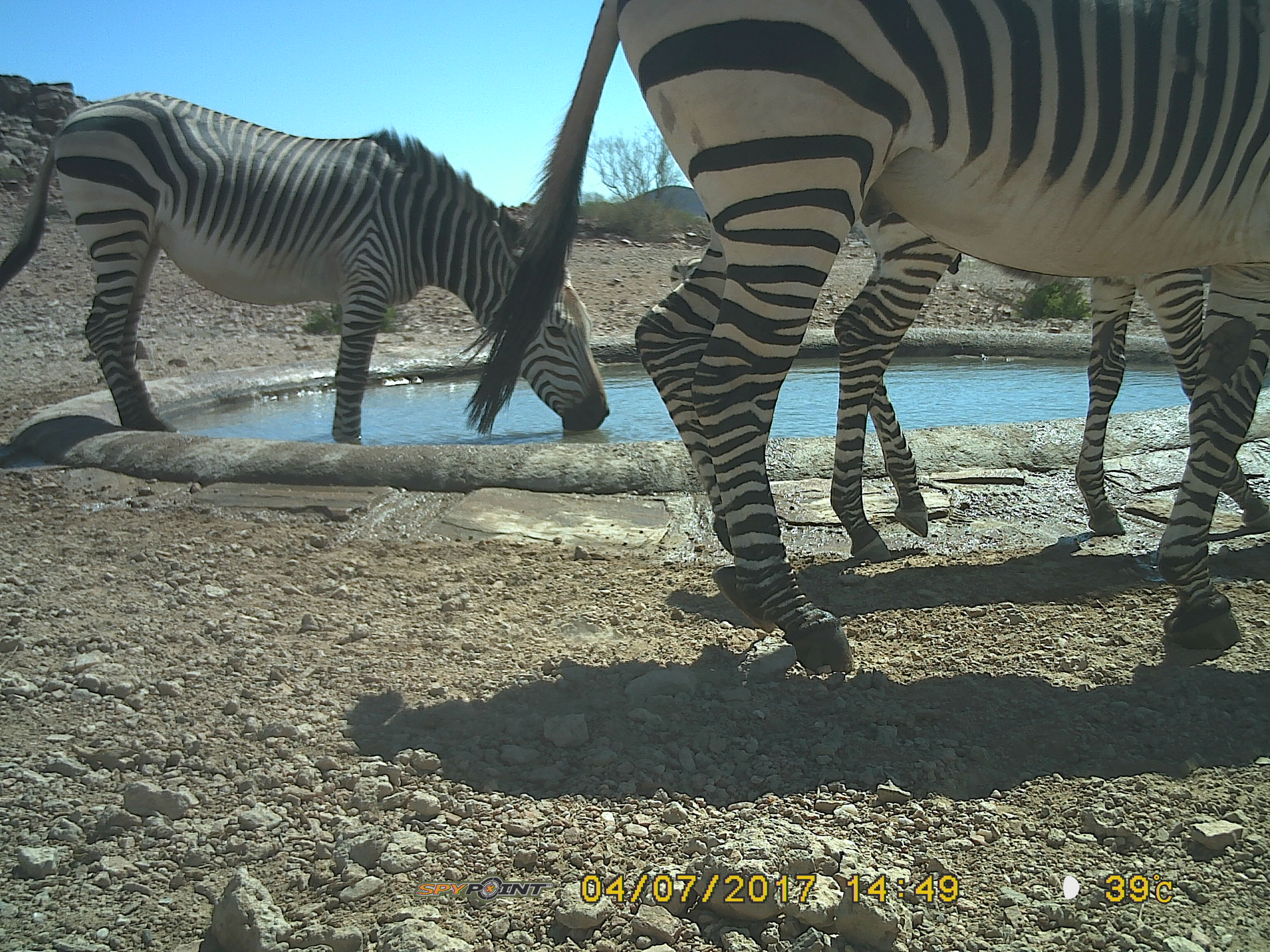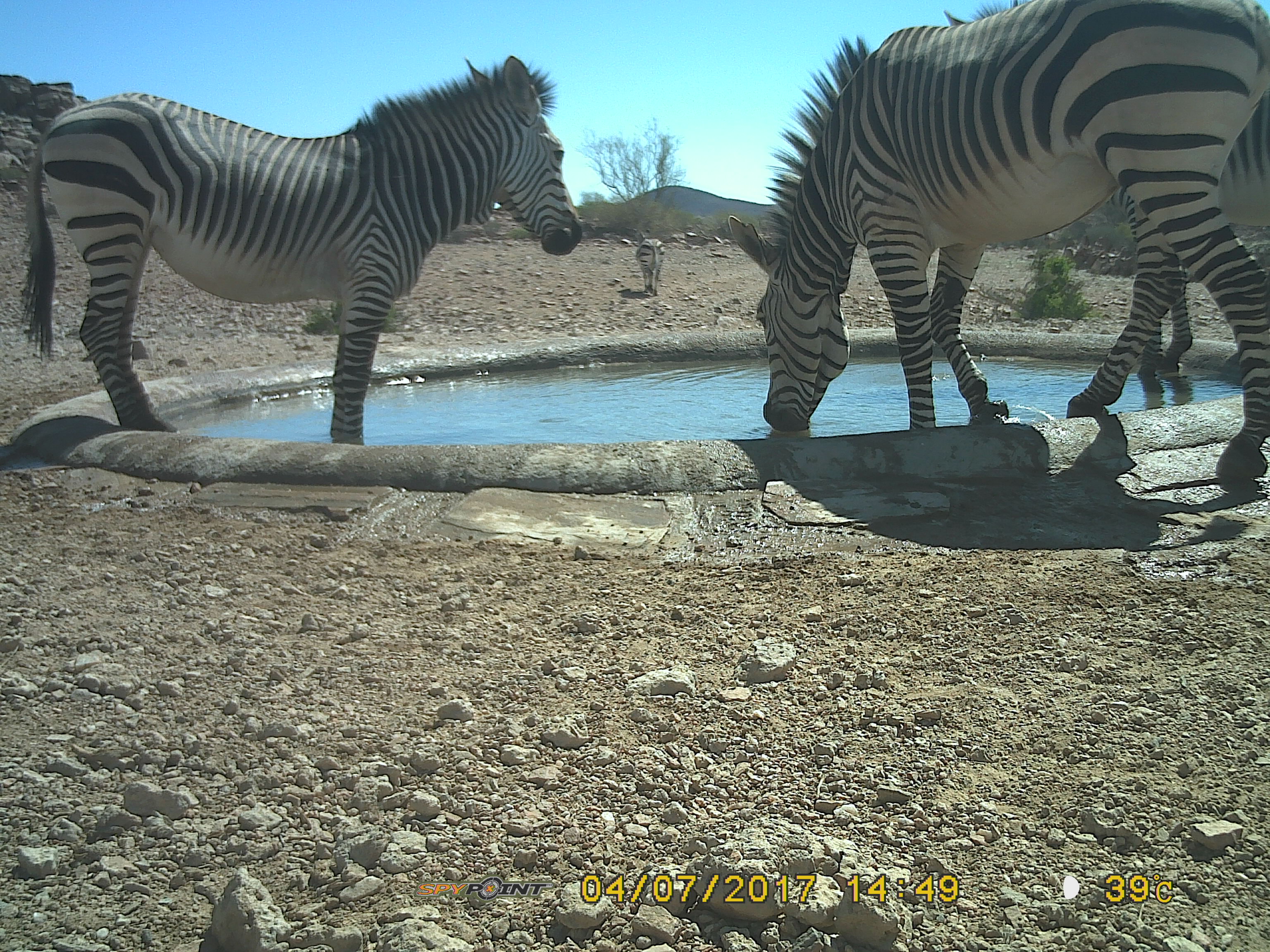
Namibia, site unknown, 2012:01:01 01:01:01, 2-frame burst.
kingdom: Animalia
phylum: Chordata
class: Mammalia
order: Perissodactyla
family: Equidae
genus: Equus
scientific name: Equus zebra hartmannae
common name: hartmann's mountain zebra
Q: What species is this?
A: Equus zebra hartmannae (hartmann's mountain zebra).